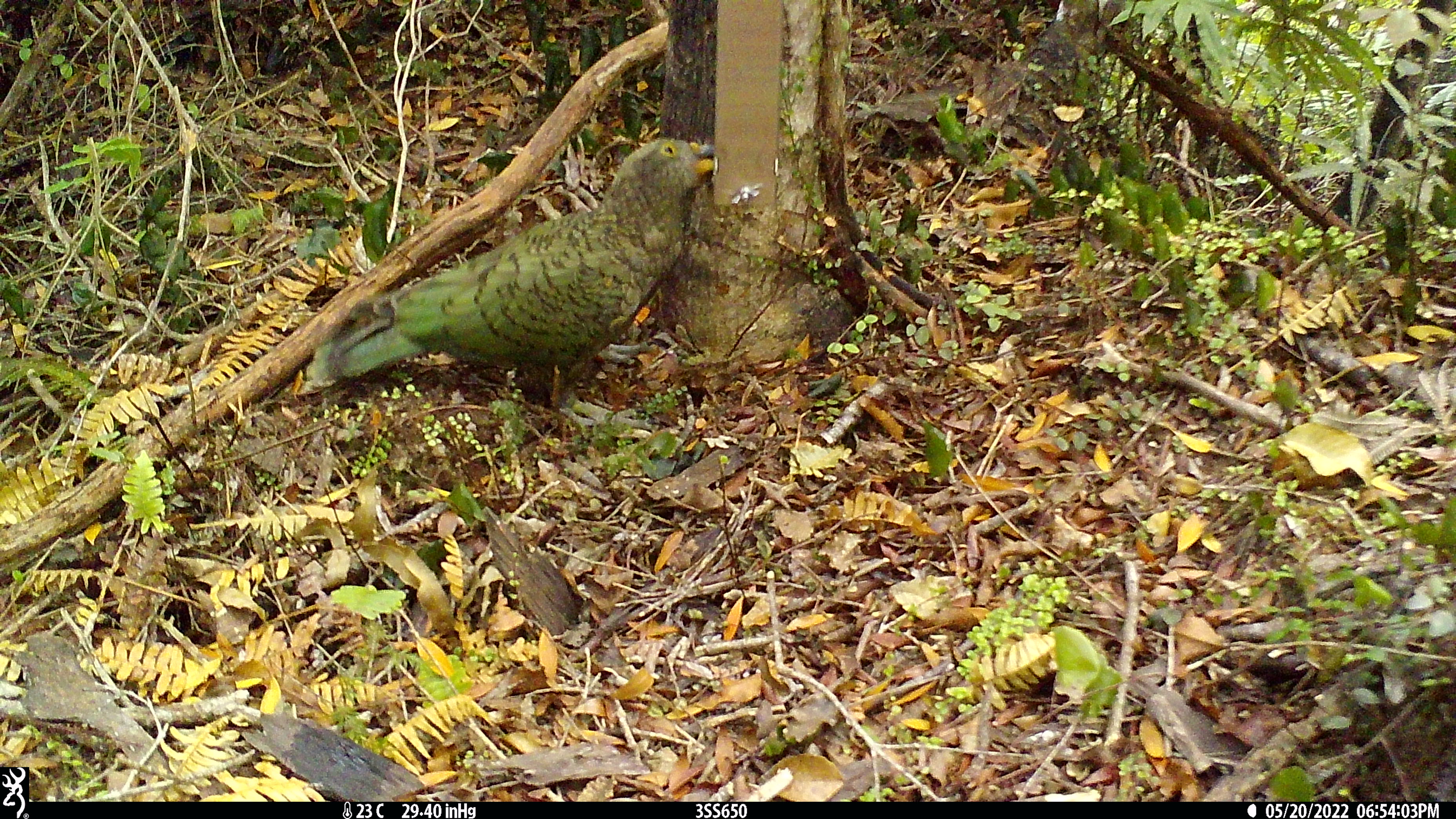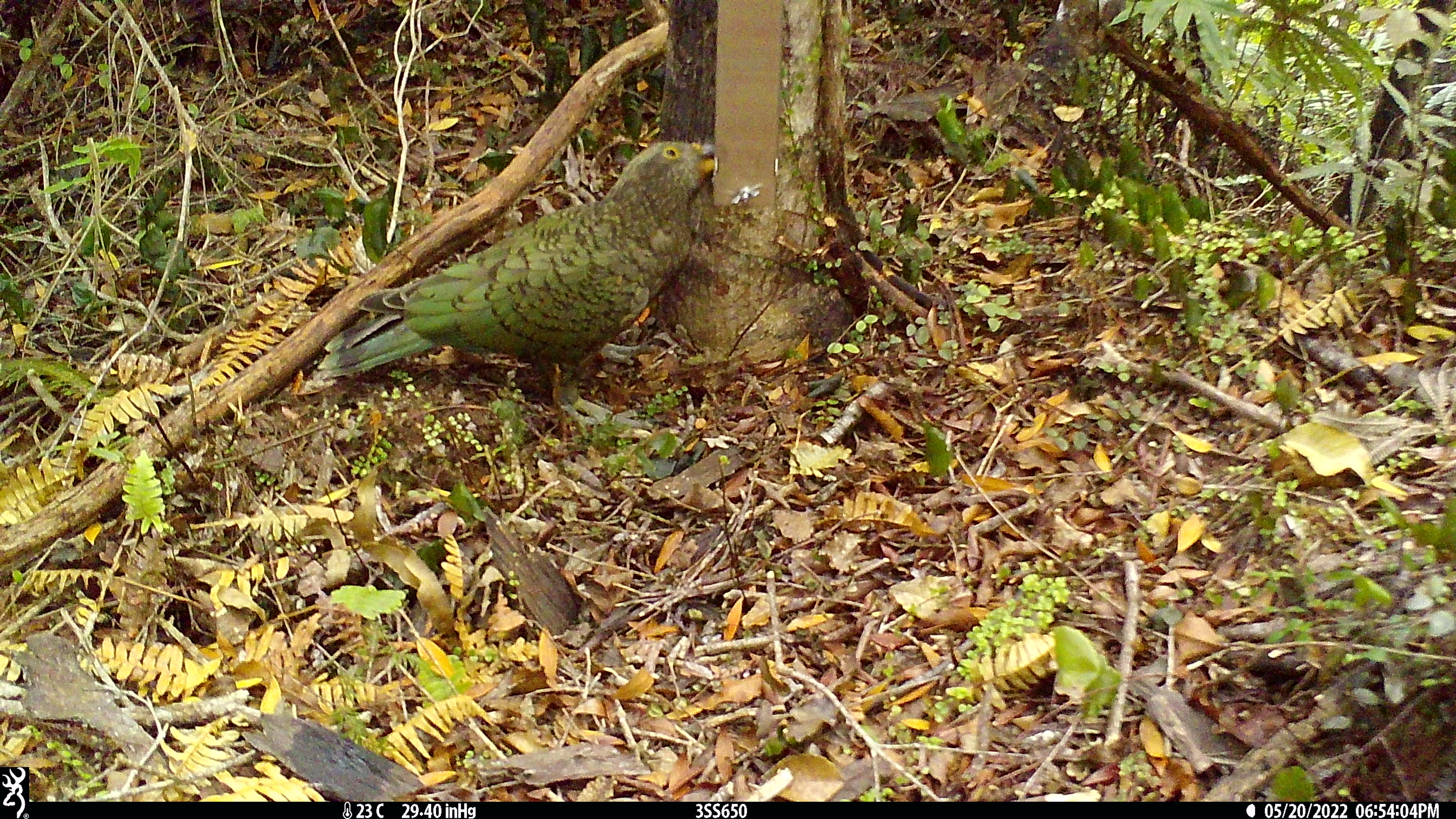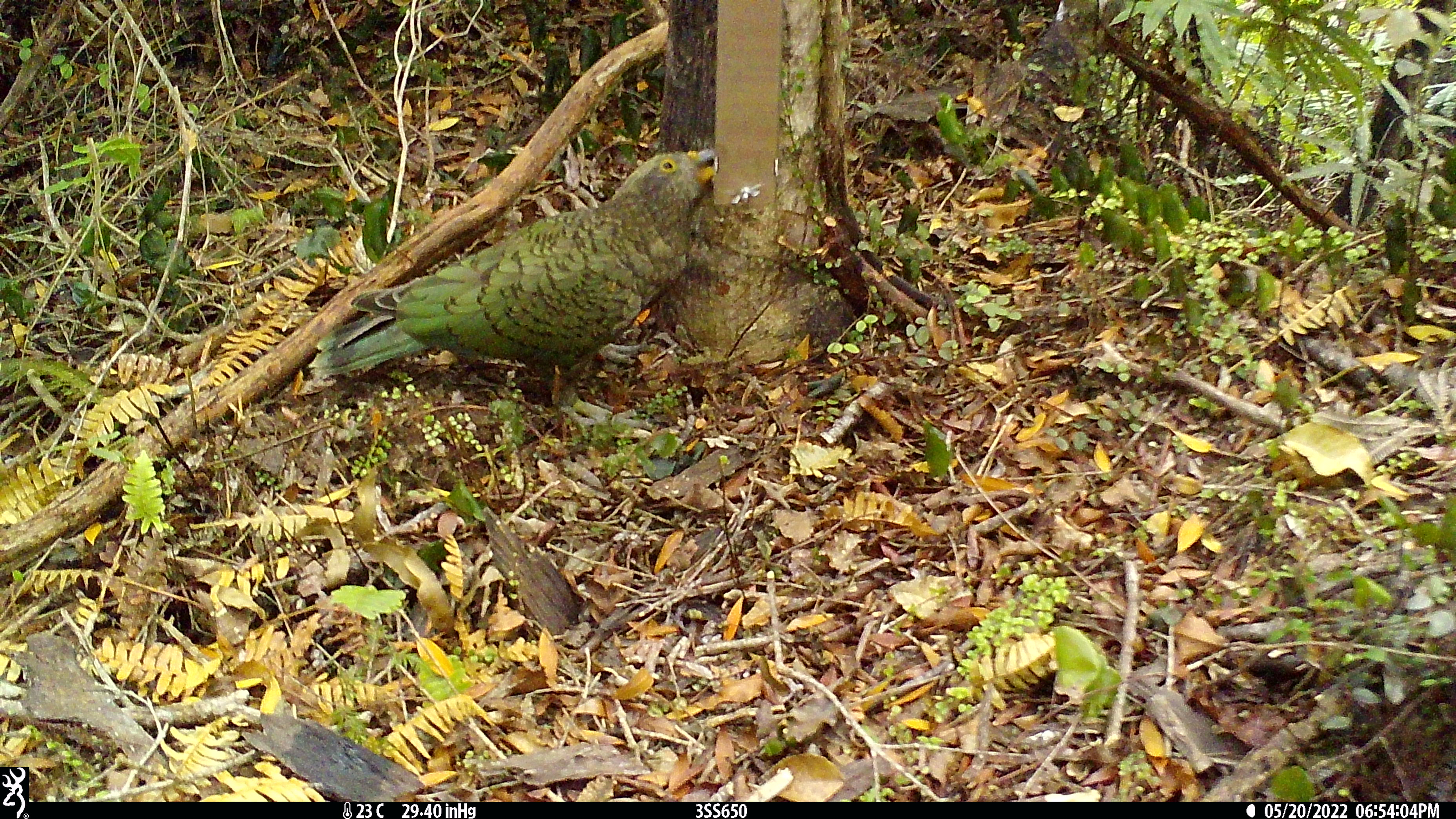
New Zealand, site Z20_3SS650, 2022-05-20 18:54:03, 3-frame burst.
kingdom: Animalia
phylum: Chordata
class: Aves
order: Psittaciformes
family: Strigopidae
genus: Nestor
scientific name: Nestor notabilis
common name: kea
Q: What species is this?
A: Kea (Nestor notabilis).